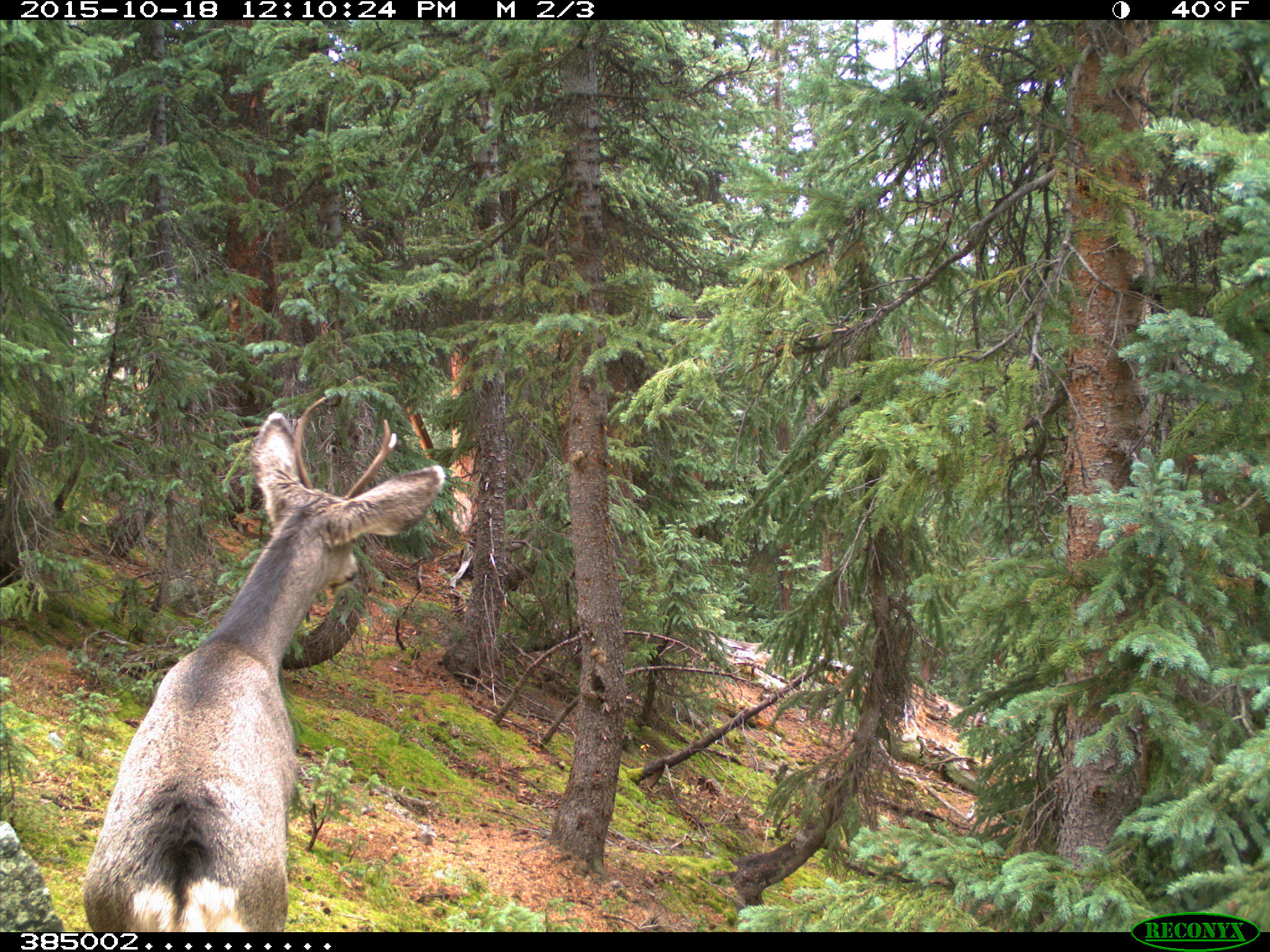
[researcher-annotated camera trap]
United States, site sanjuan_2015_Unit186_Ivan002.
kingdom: Animalia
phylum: Chordata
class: Mammalia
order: Artiodactyla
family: Cervidae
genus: Odocoileus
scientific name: Odocoileus hemionus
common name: mule deer